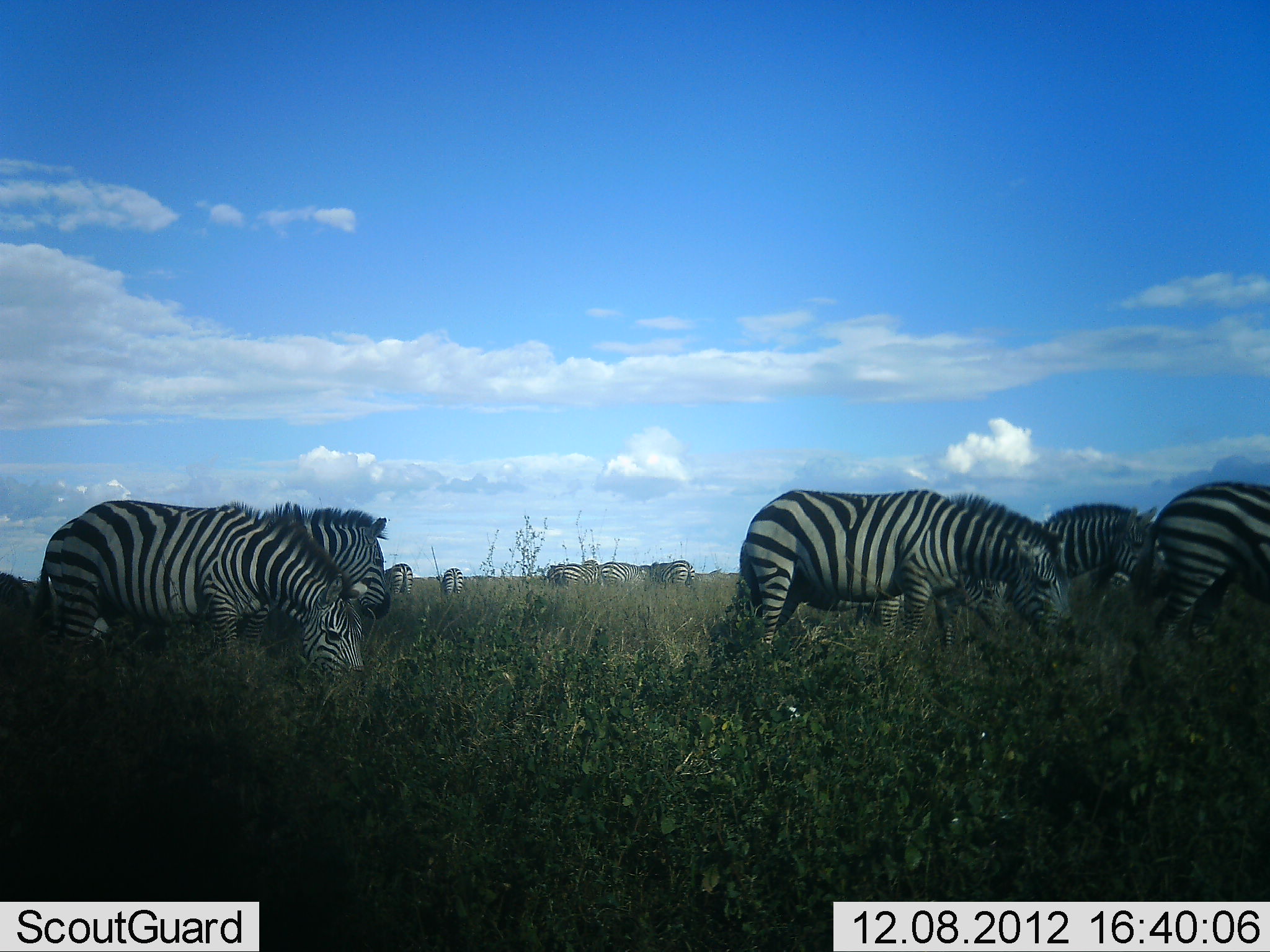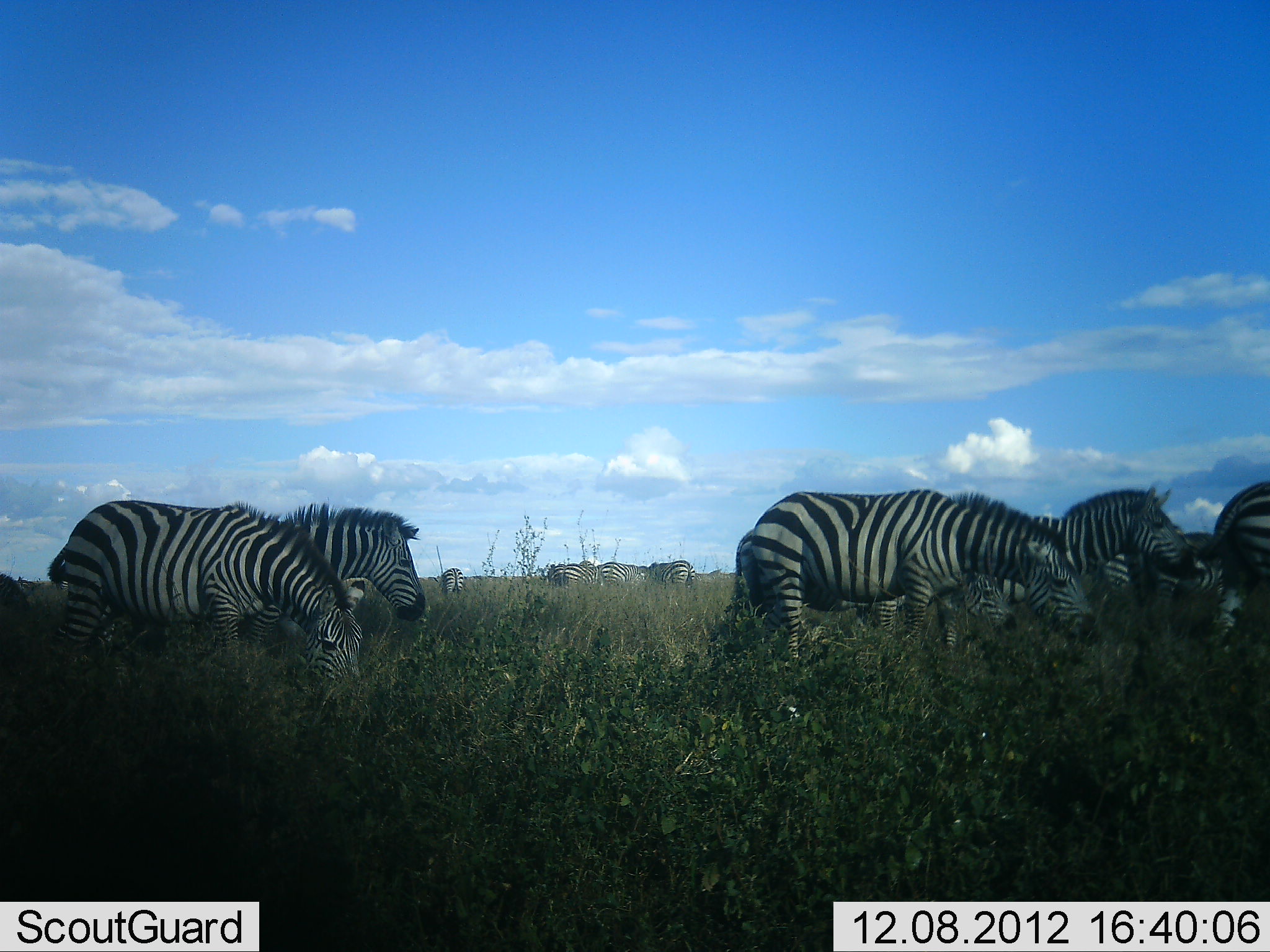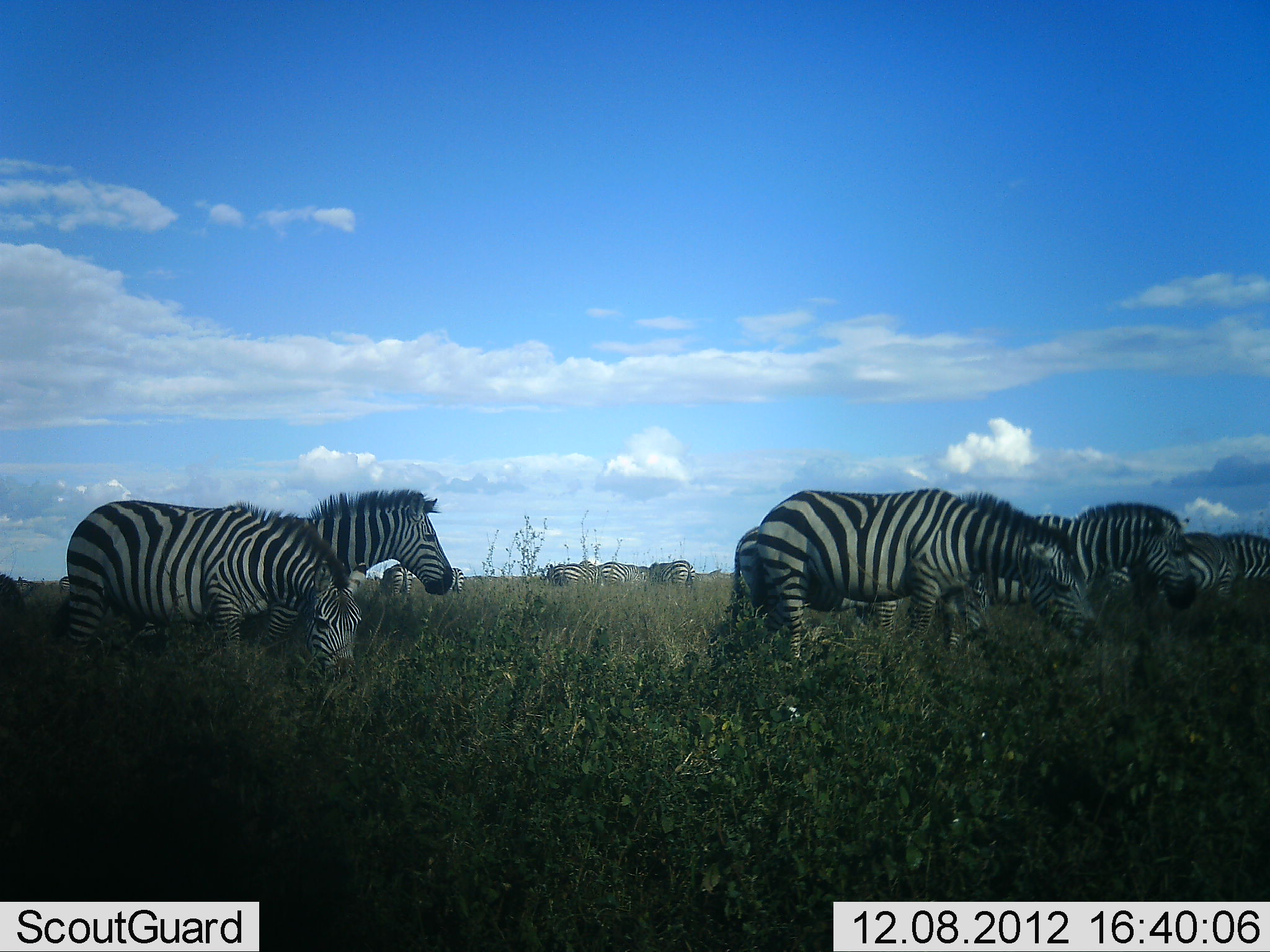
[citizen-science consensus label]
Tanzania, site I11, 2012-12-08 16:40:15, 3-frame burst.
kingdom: Animalia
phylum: Chordata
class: Mammalia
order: Perissodactyla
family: Equidae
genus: Equus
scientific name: Equus quagga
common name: plains zebra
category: zebra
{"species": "zebra (plains zebra) (Equus quagga)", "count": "11-50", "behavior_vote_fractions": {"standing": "40%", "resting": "0%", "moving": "70%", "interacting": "0%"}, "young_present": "0%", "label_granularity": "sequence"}